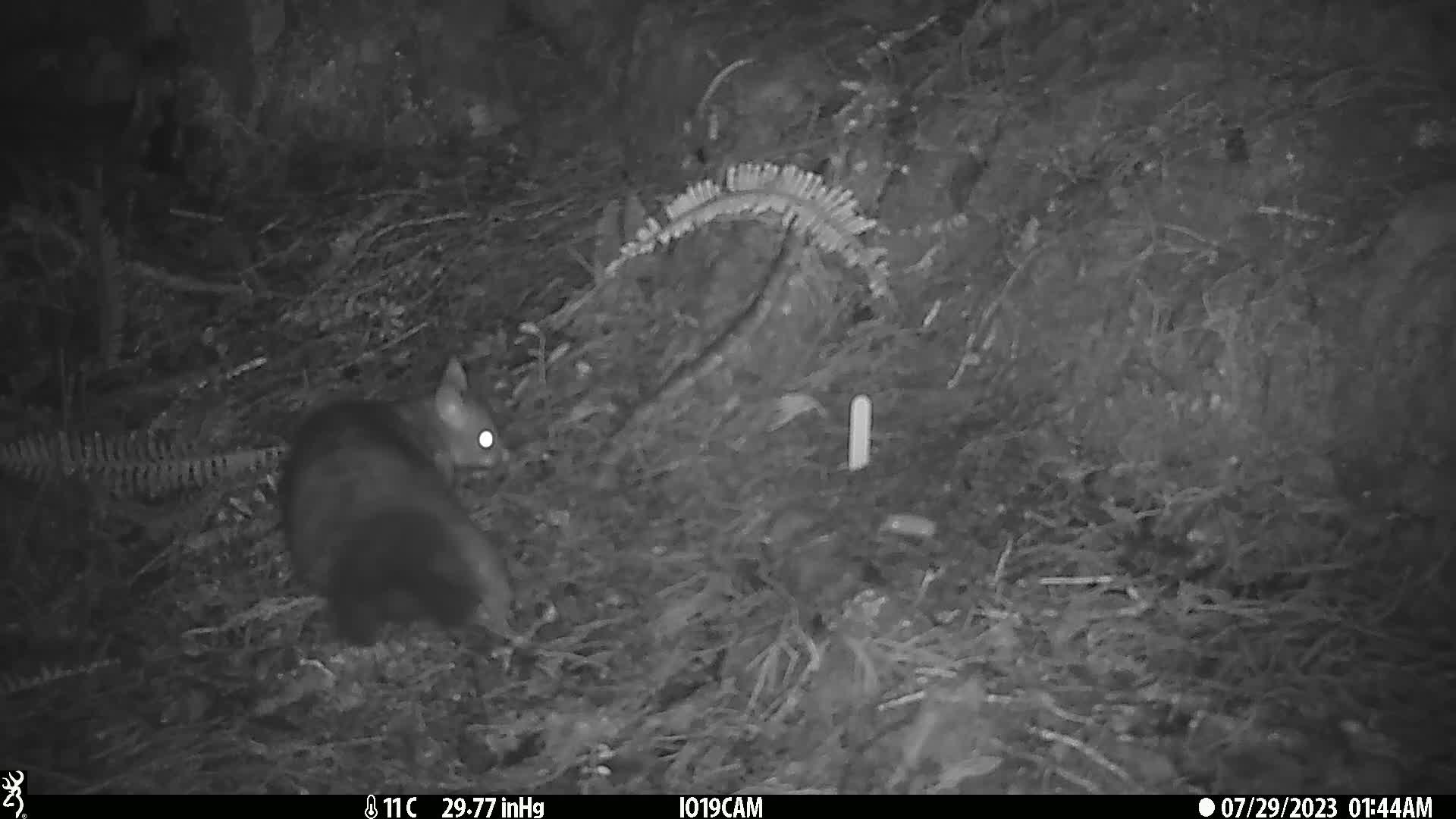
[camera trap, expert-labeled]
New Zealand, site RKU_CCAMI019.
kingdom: Animalia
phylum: Chordata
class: Mammalia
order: Diprotodontia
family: Phalangeridae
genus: Trichosurus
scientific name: Trichosurus vulpecula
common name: common brushtail possum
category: possum